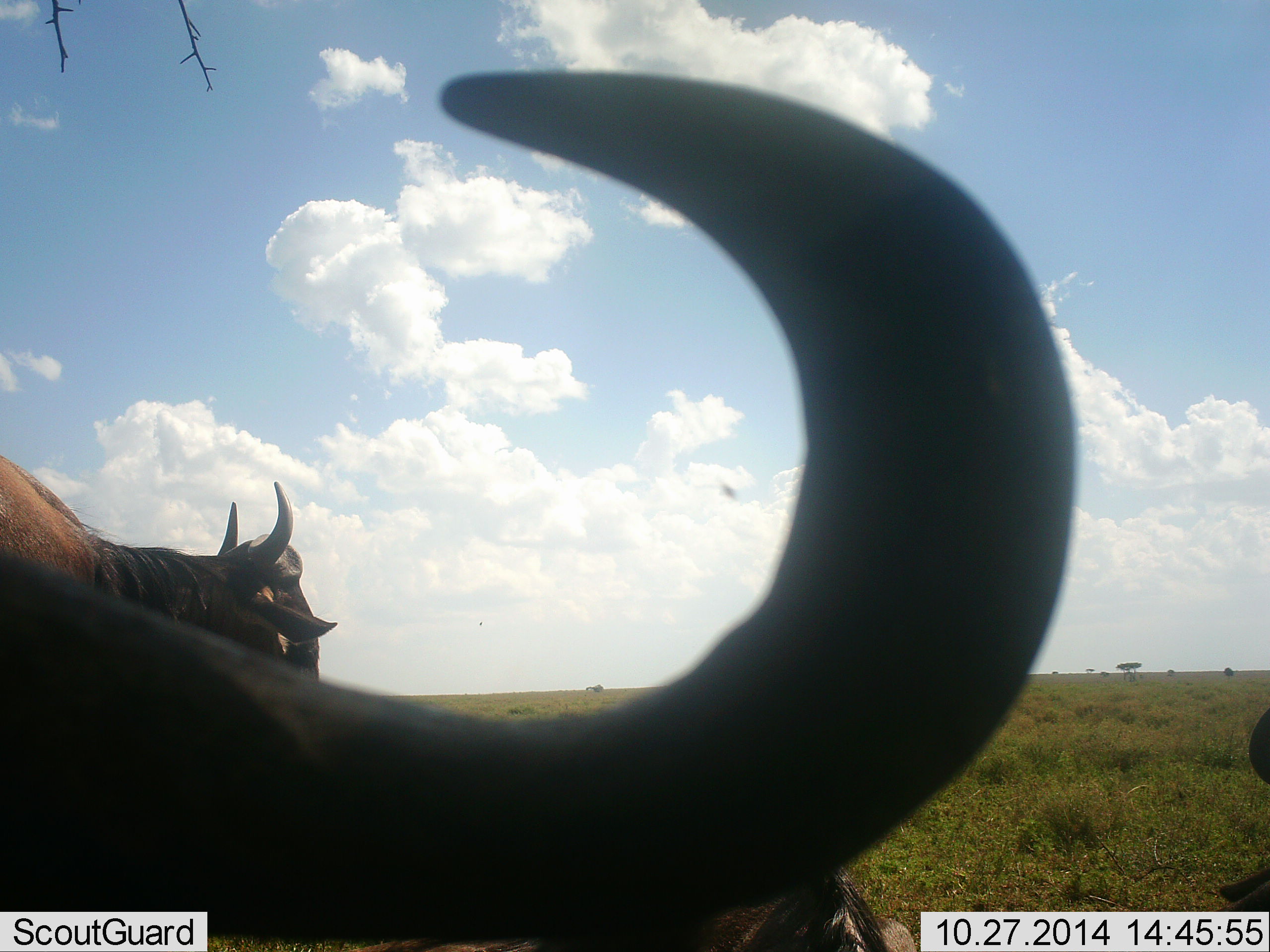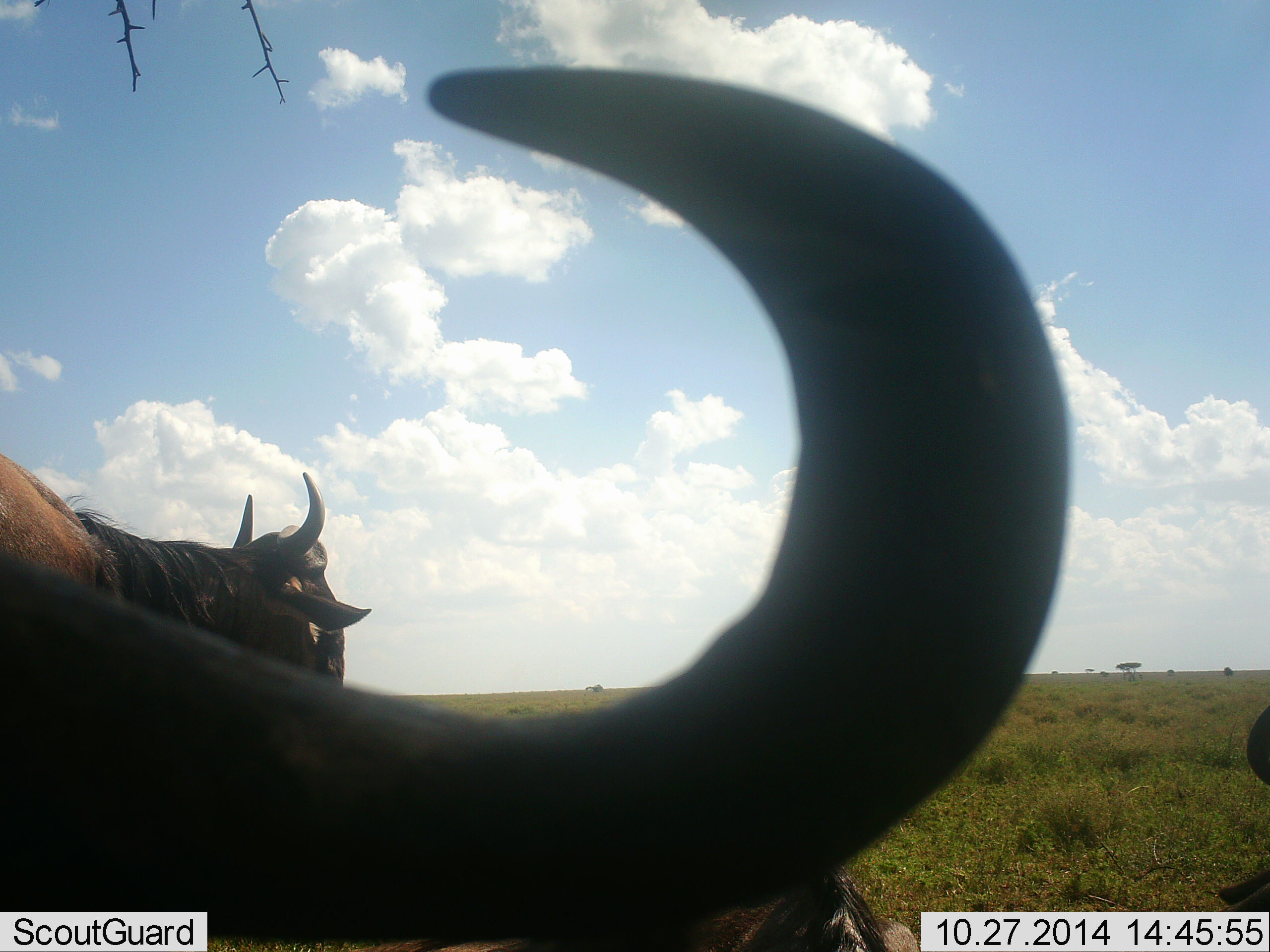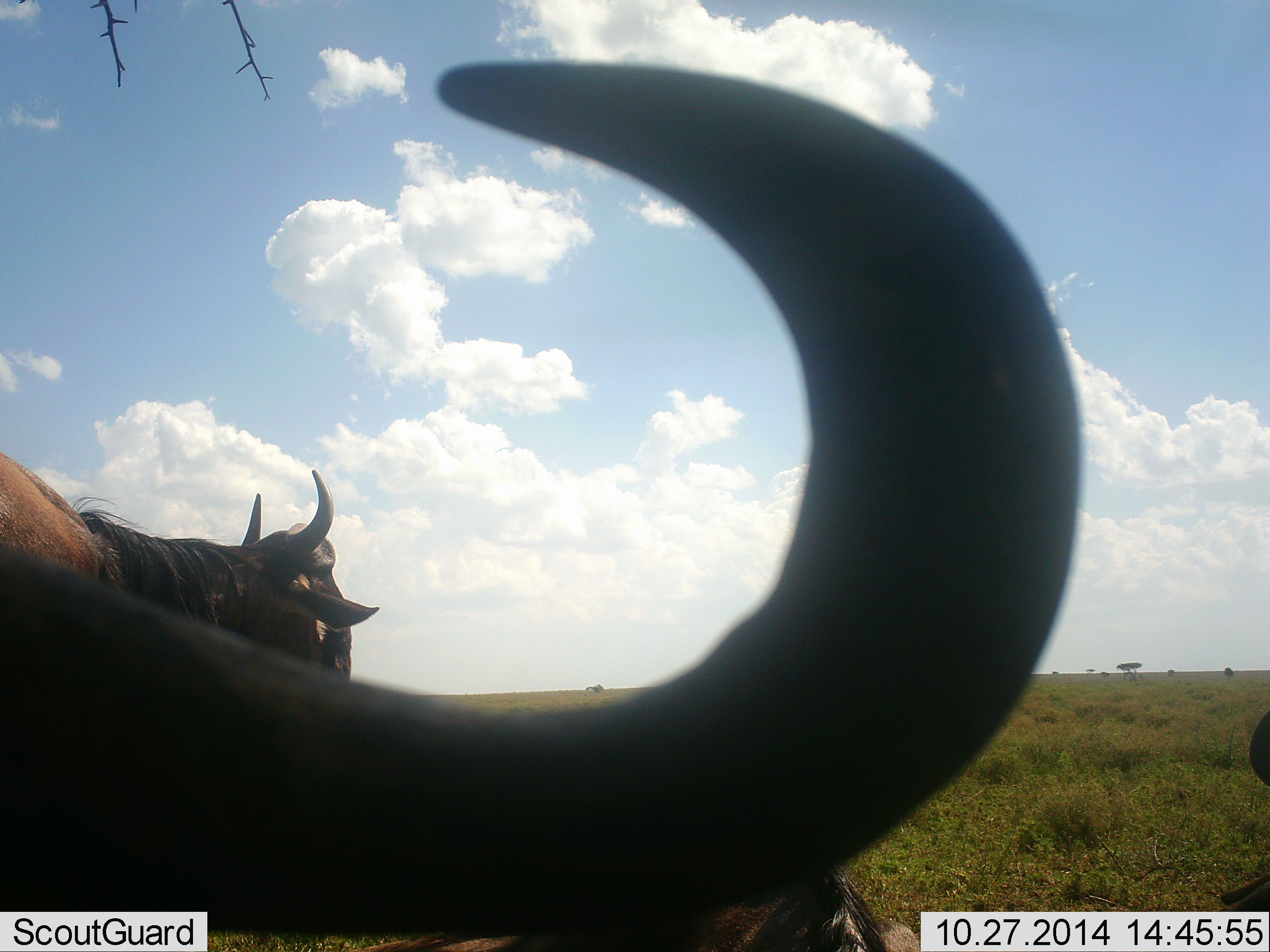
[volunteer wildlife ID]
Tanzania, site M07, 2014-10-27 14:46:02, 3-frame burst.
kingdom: Animalia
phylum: Chordata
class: Mammalia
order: Artiodactyla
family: Bovidae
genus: Connochaetes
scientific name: Connochaetes taurinus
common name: blue wildebeest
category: wildebeest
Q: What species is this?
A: Wildebeest (blue wildebeest) (Connochaetes taurinus).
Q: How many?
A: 3.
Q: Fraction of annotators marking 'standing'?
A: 73%.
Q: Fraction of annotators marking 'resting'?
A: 55%.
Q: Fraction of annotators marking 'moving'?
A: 36%.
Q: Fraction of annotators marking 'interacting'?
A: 0%.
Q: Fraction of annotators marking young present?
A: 0%.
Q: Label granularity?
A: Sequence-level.